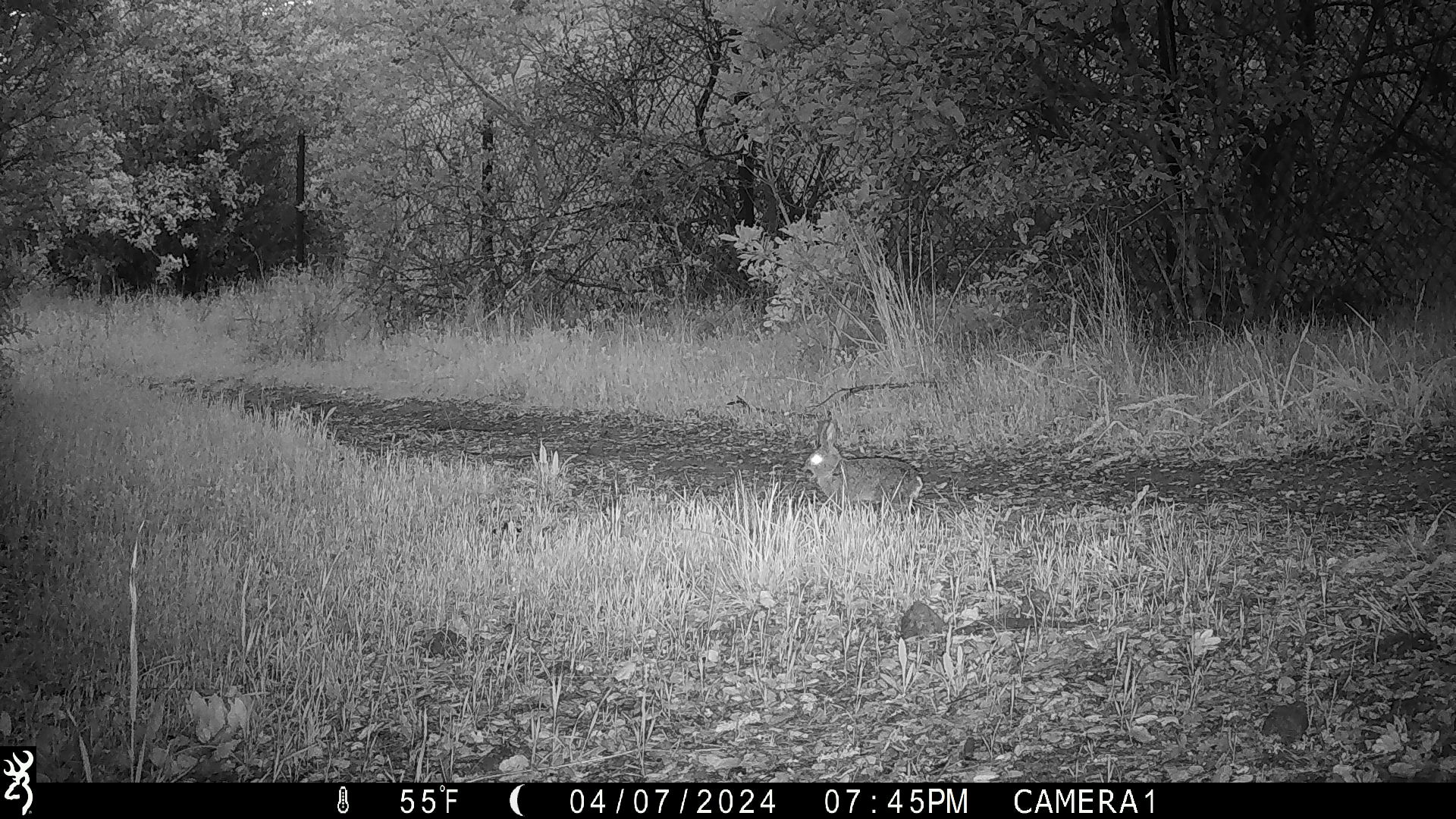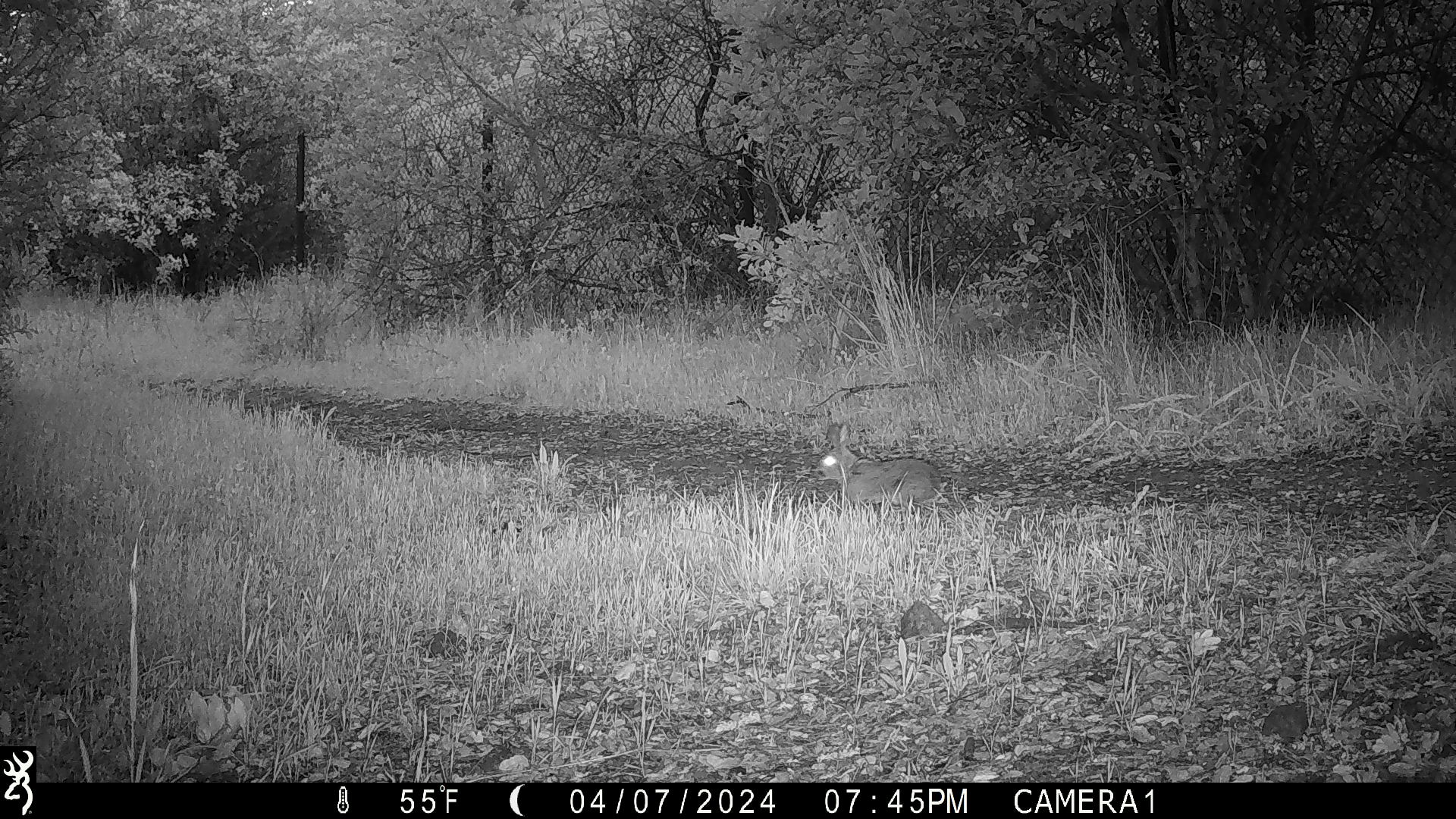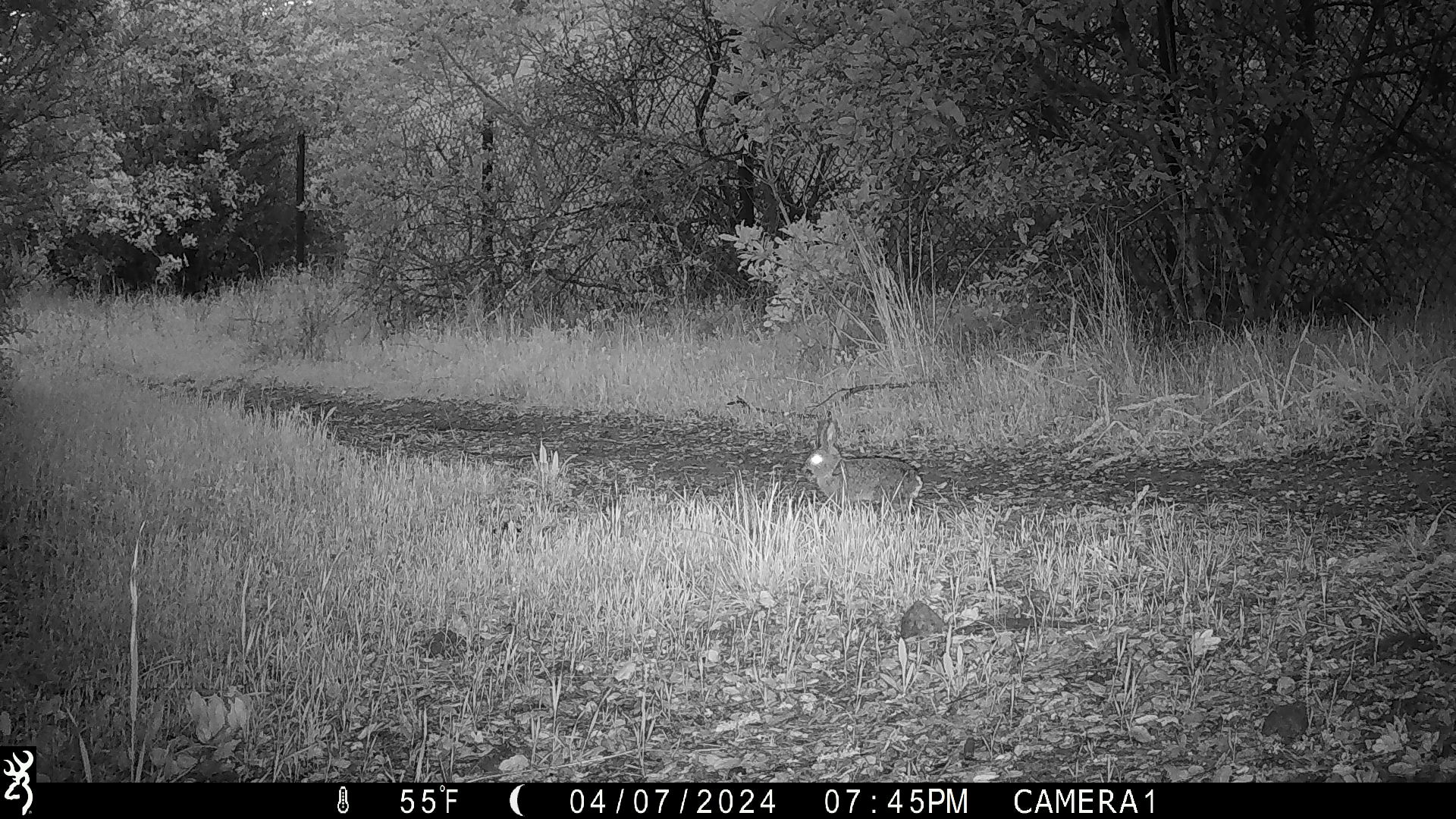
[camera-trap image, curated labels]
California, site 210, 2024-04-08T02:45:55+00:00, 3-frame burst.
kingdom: Animalia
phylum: Chordata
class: Mammalia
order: Lagomorpha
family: Leporidae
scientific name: Leporidae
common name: rabbit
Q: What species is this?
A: Rabbit (Leporidae).